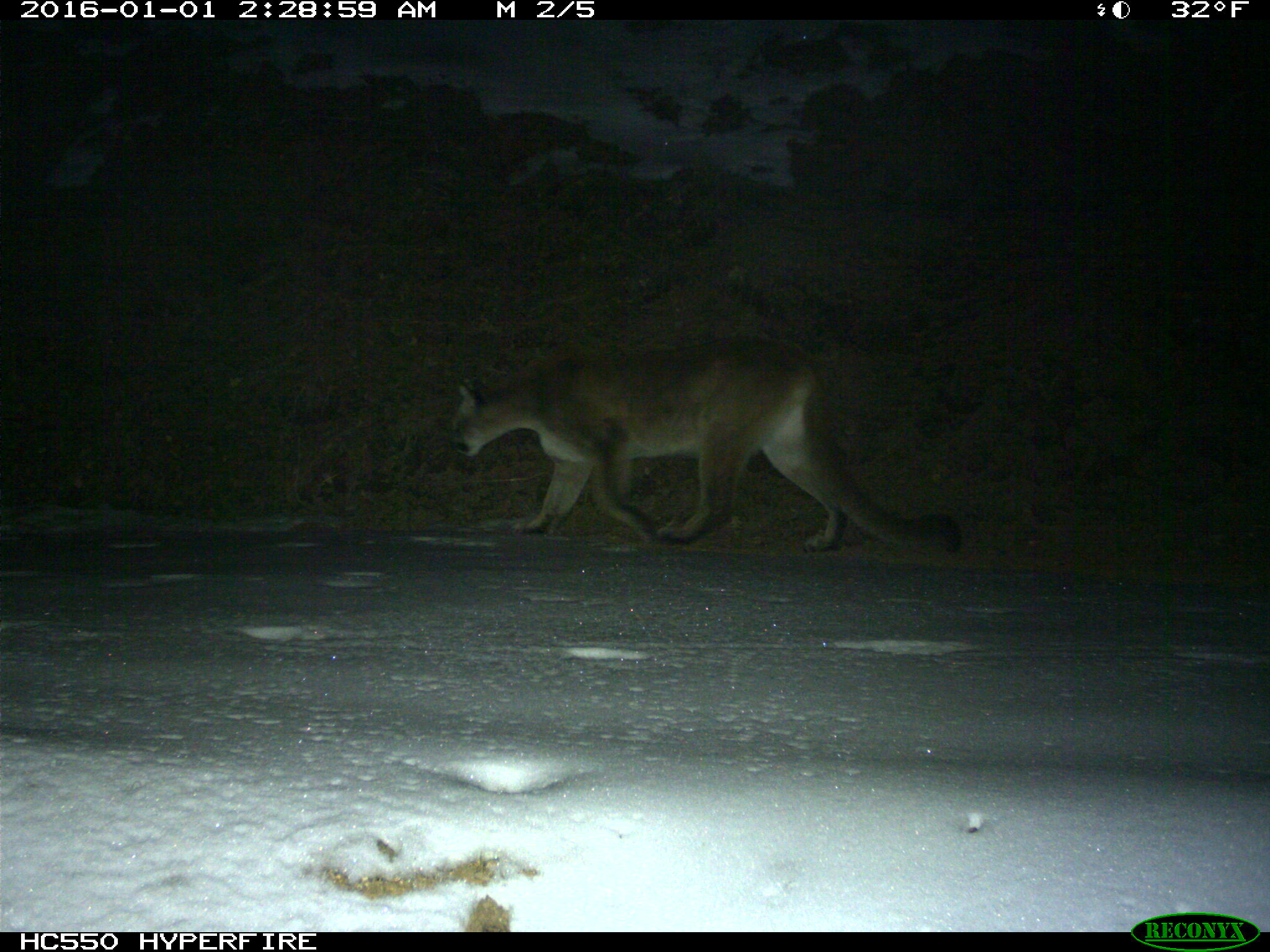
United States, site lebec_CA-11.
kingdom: Animalia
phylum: Chordata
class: Mammalia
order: Carnivora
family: Felidae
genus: Puma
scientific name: Puma concolor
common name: mountain lion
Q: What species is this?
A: Puma concolor (mountain lion).